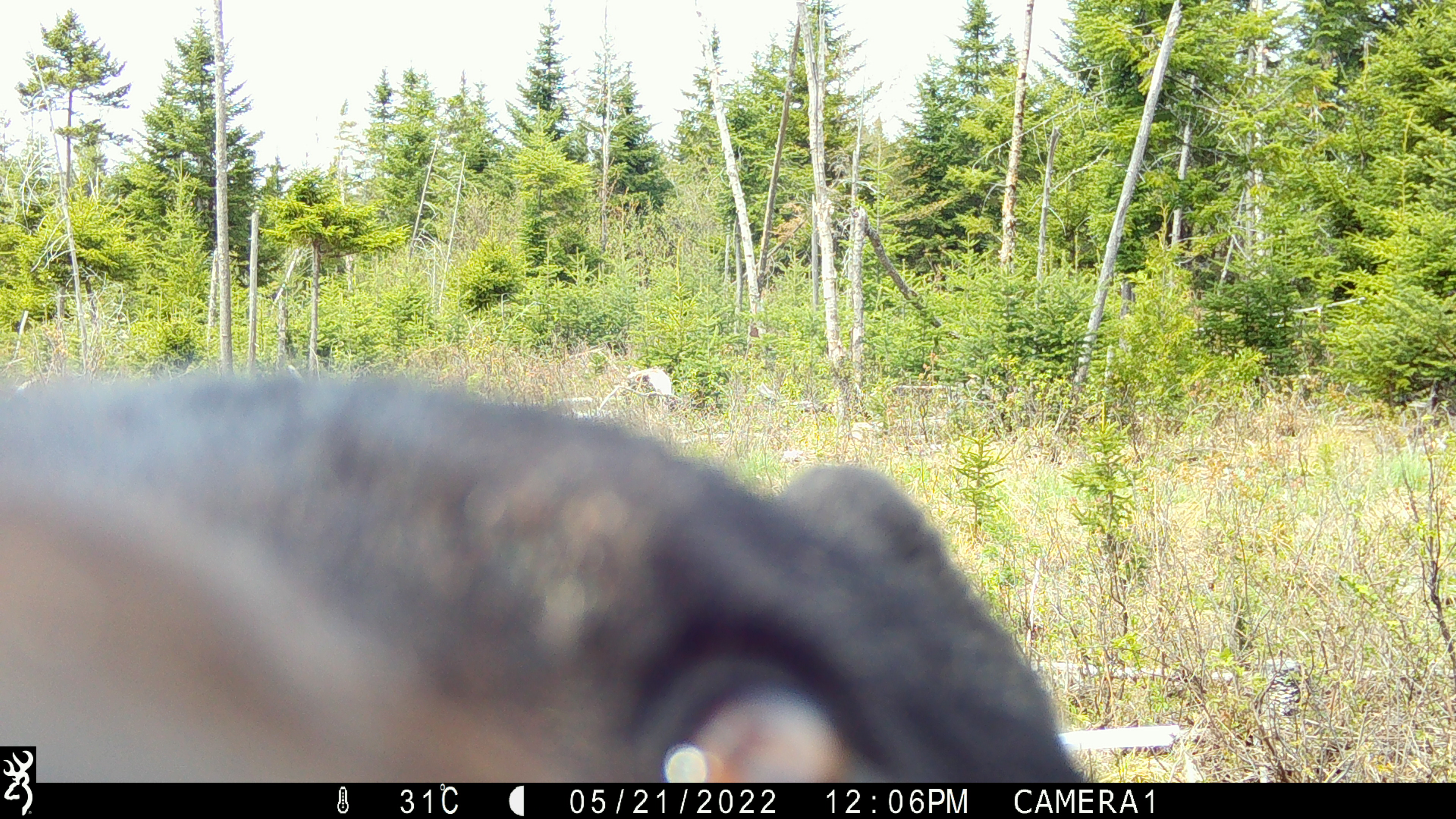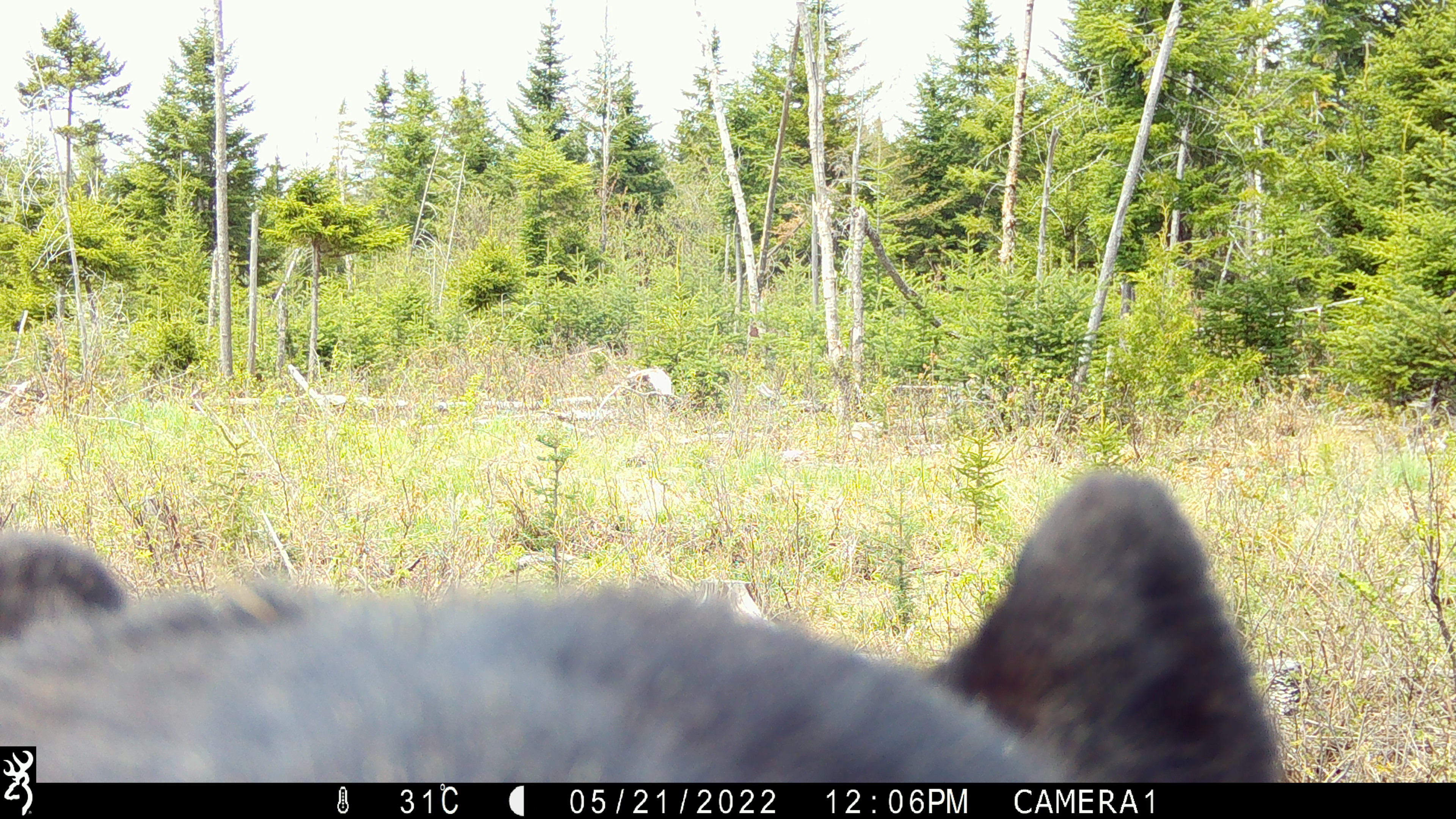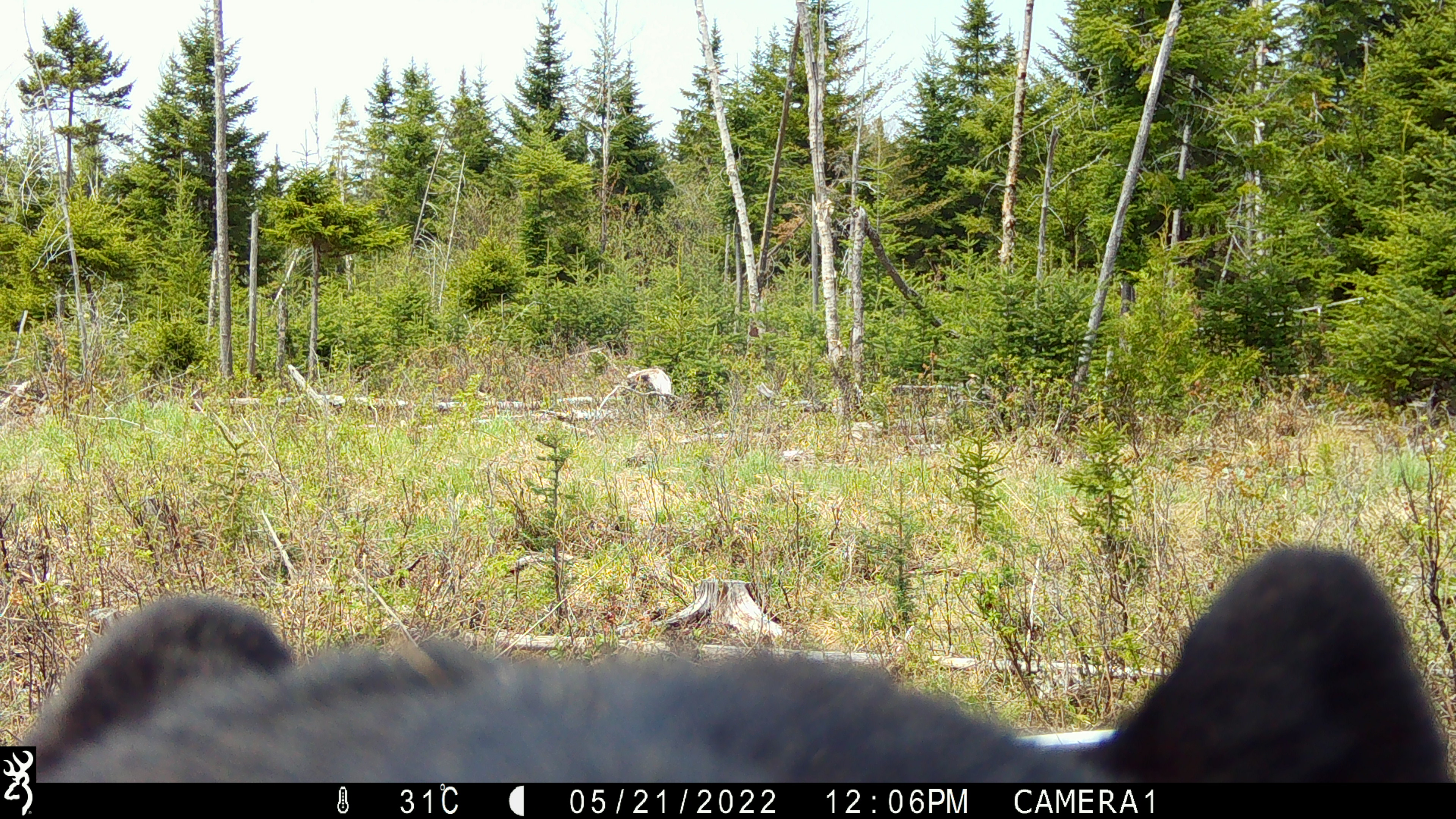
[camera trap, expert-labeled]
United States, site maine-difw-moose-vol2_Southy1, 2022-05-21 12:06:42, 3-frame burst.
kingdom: Animalia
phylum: Chordata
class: Mammalia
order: Carnivora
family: Ursidae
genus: Ursus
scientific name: Ursus americanus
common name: black bear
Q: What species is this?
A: Black bear (Ursus americanus).